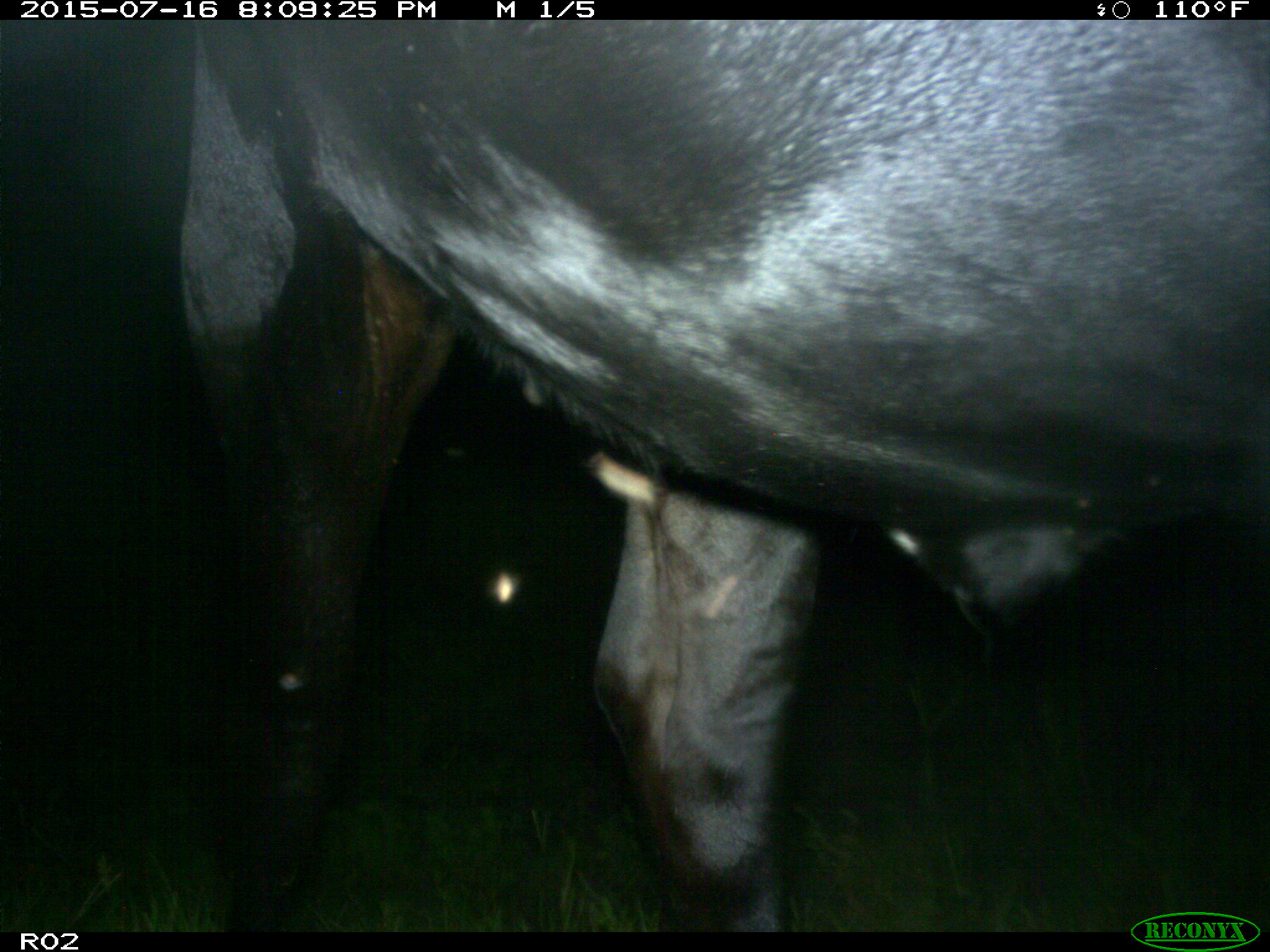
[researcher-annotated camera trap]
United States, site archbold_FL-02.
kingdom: Animalia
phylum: Chordata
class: Mammalia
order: Artiodactyla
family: Bovidae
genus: Bos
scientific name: Bos taurus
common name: domestic cow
Bos taurus (domestic cow).